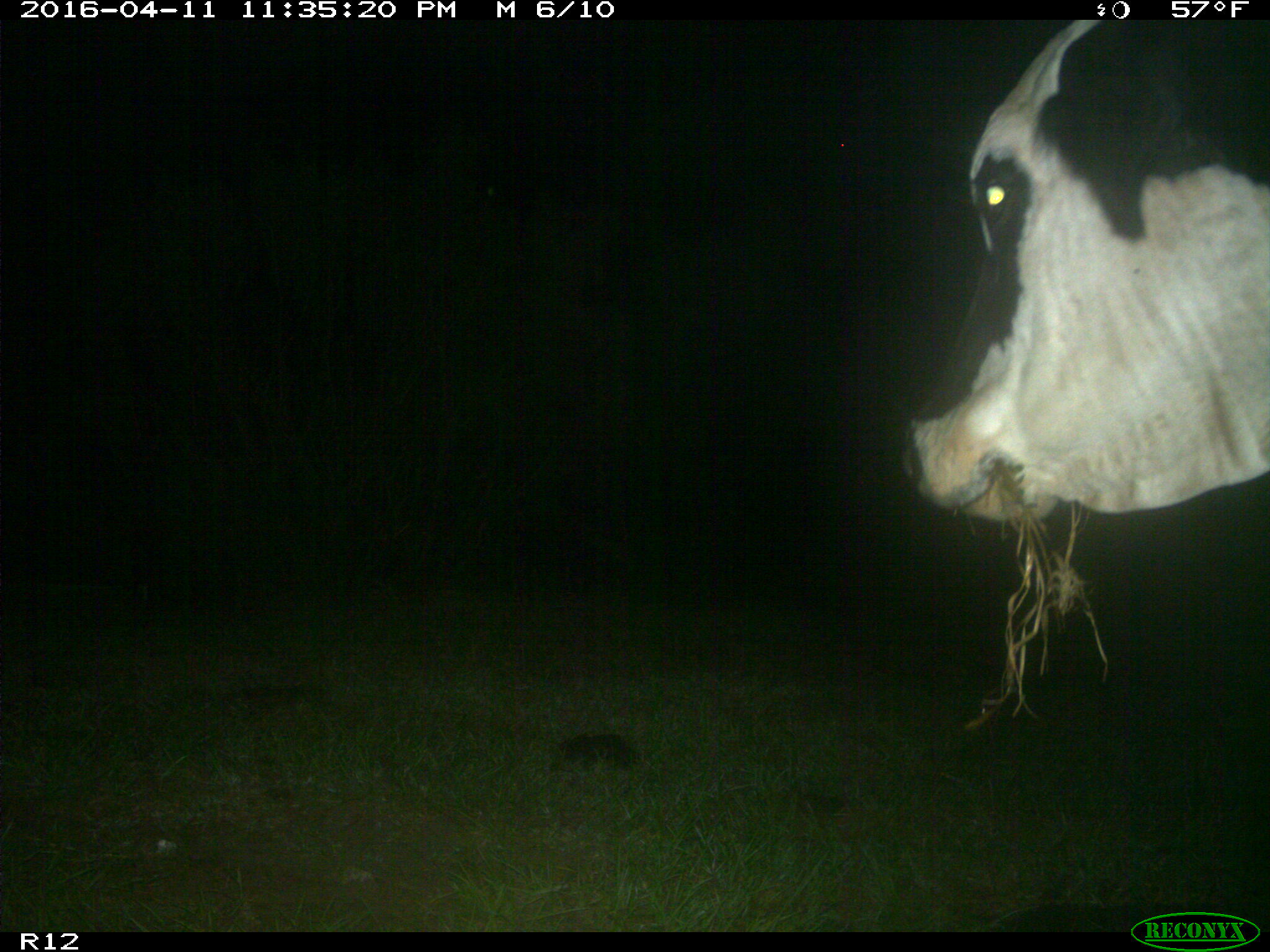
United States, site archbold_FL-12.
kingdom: Animalia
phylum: Chordata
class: Mammalia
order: Artiodactyla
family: Bovidae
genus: Bos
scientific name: Bos taurus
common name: domestic cow